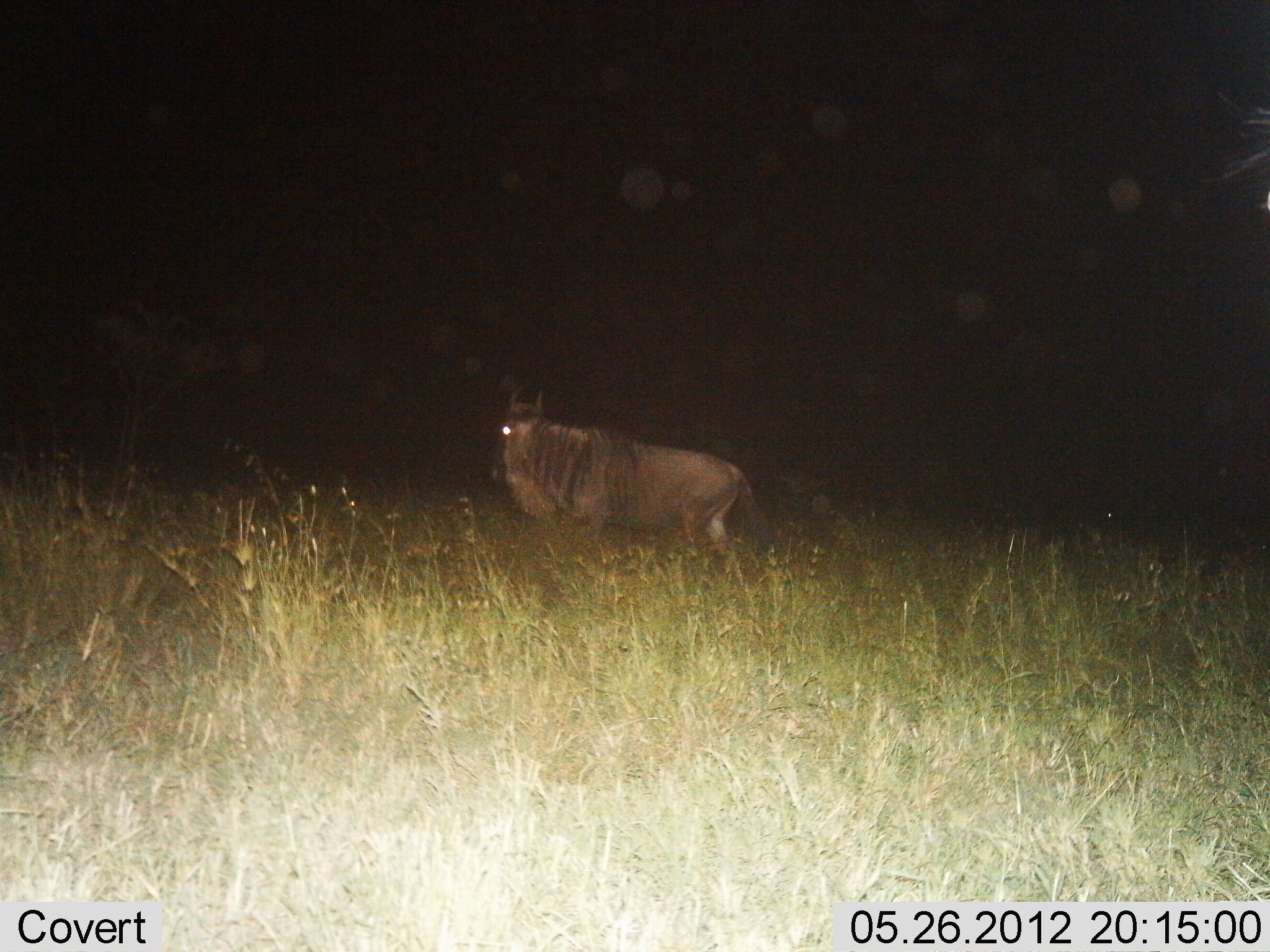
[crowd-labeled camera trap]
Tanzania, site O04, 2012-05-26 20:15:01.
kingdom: Animalia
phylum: Chordata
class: Mammalia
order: Artiodactyla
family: Bovidae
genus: Connochaetes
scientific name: Connochaetes taurinus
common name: blue wildebeest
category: wildebeest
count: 1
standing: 100%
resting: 0%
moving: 0%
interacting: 0%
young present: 0%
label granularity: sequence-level